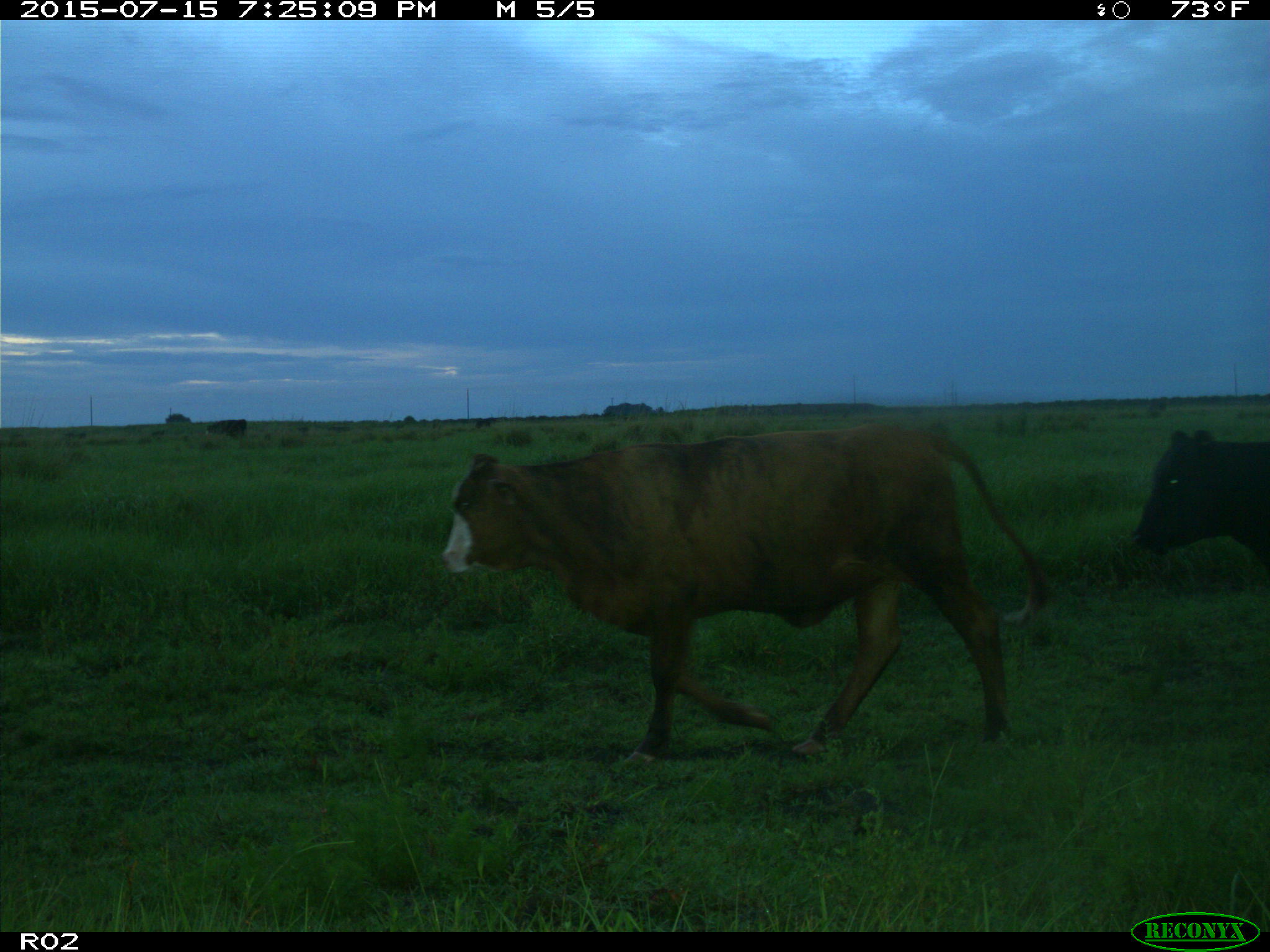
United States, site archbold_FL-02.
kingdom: Animalia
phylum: Chordata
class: Mammalia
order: Artiodactyla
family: Bovidae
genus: Bos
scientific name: Bos taurus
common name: domestic cow